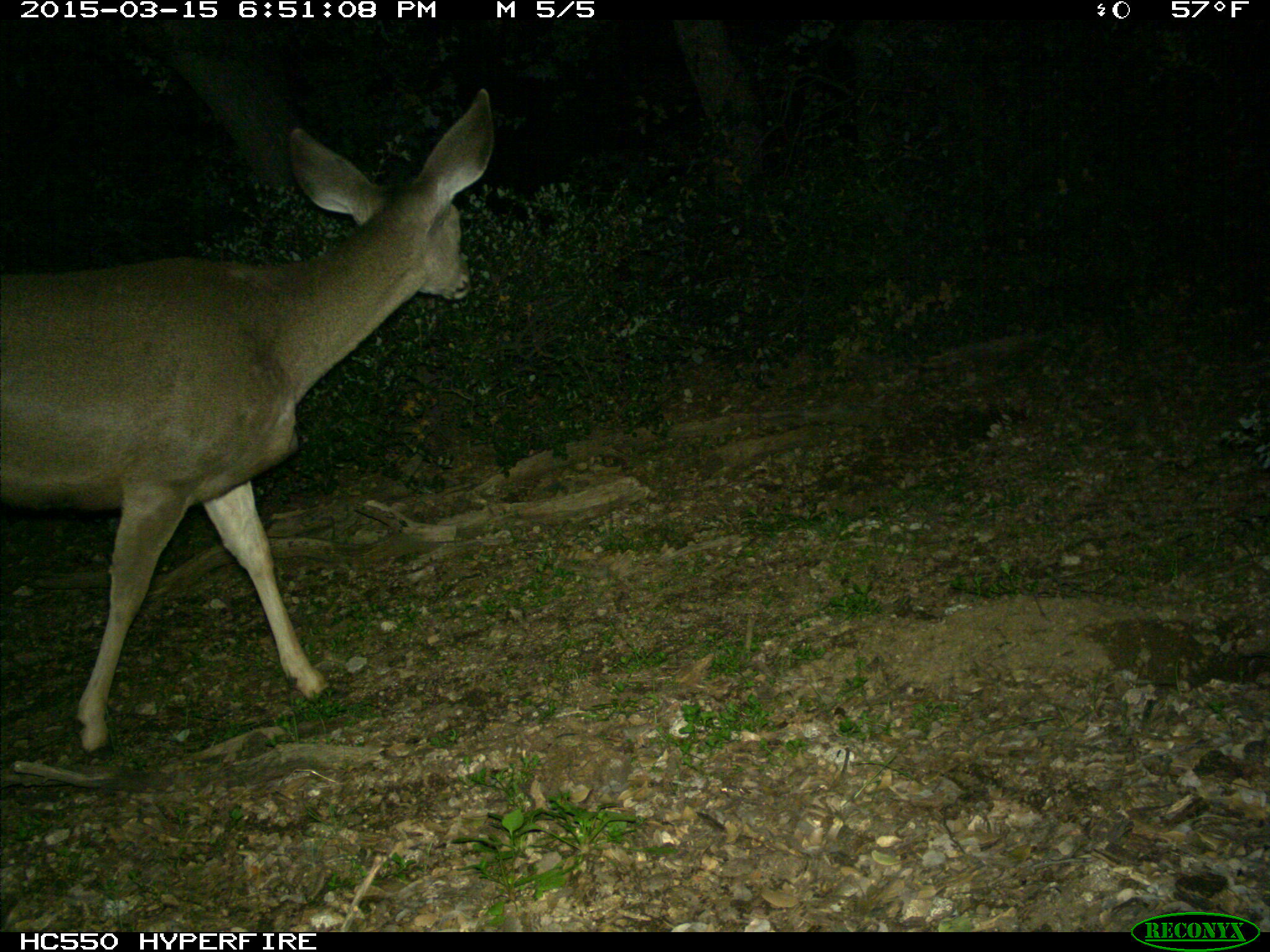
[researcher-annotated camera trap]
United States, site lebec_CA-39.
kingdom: Animalia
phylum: Chordata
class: Mammalia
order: Artiodactyla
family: Cervidae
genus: Odocoileus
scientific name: Odocoileus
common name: deer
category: unidentified deer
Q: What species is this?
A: Unidentified deer (deer) (Odocoileus).